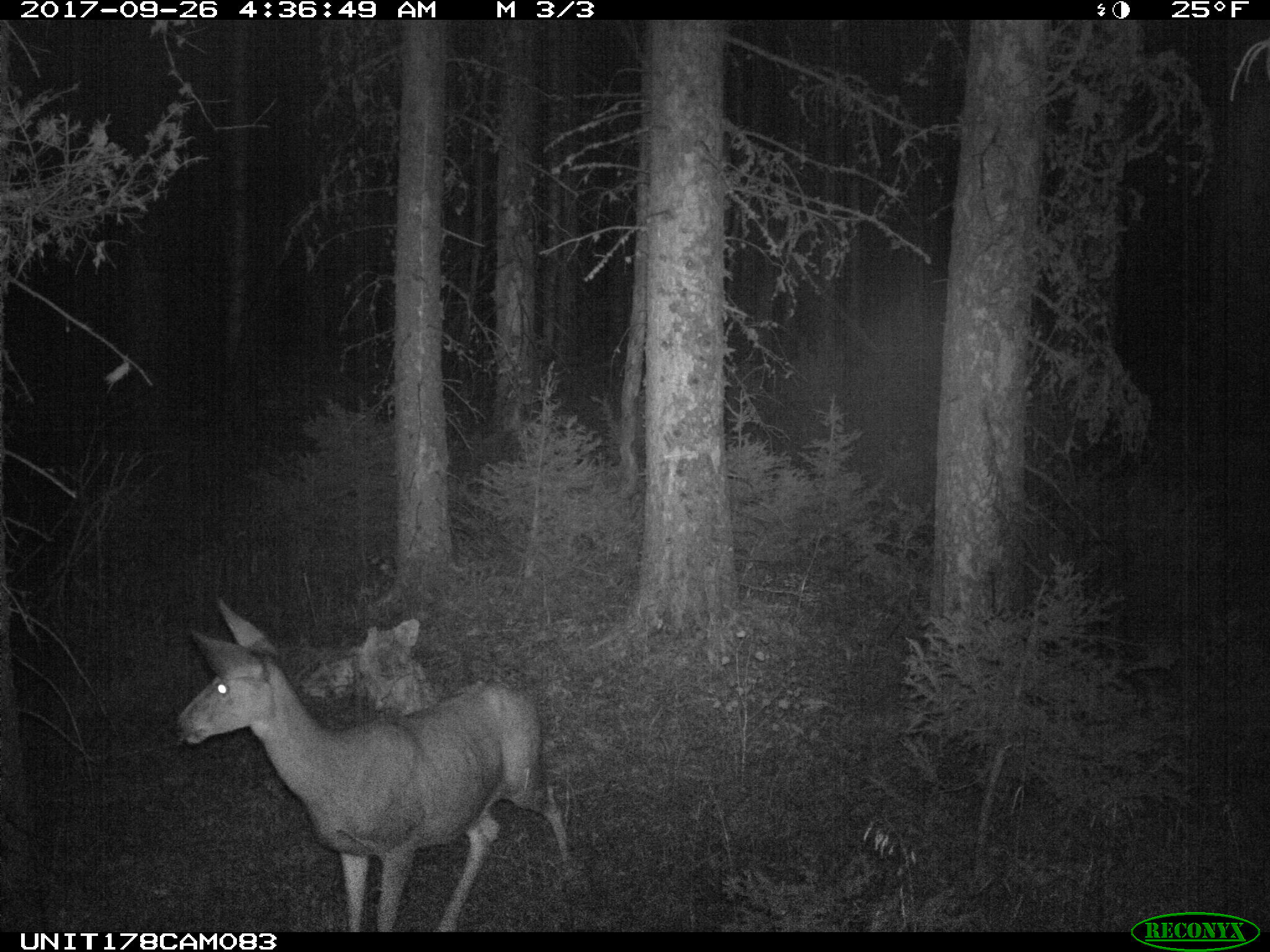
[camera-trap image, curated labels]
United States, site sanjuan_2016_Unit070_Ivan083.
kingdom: Animalia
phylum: Chordata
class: Mammalia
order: Artiodactyla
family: Cervidae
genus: Odocoileus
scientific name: Odocoileus hemionus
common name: mule deer